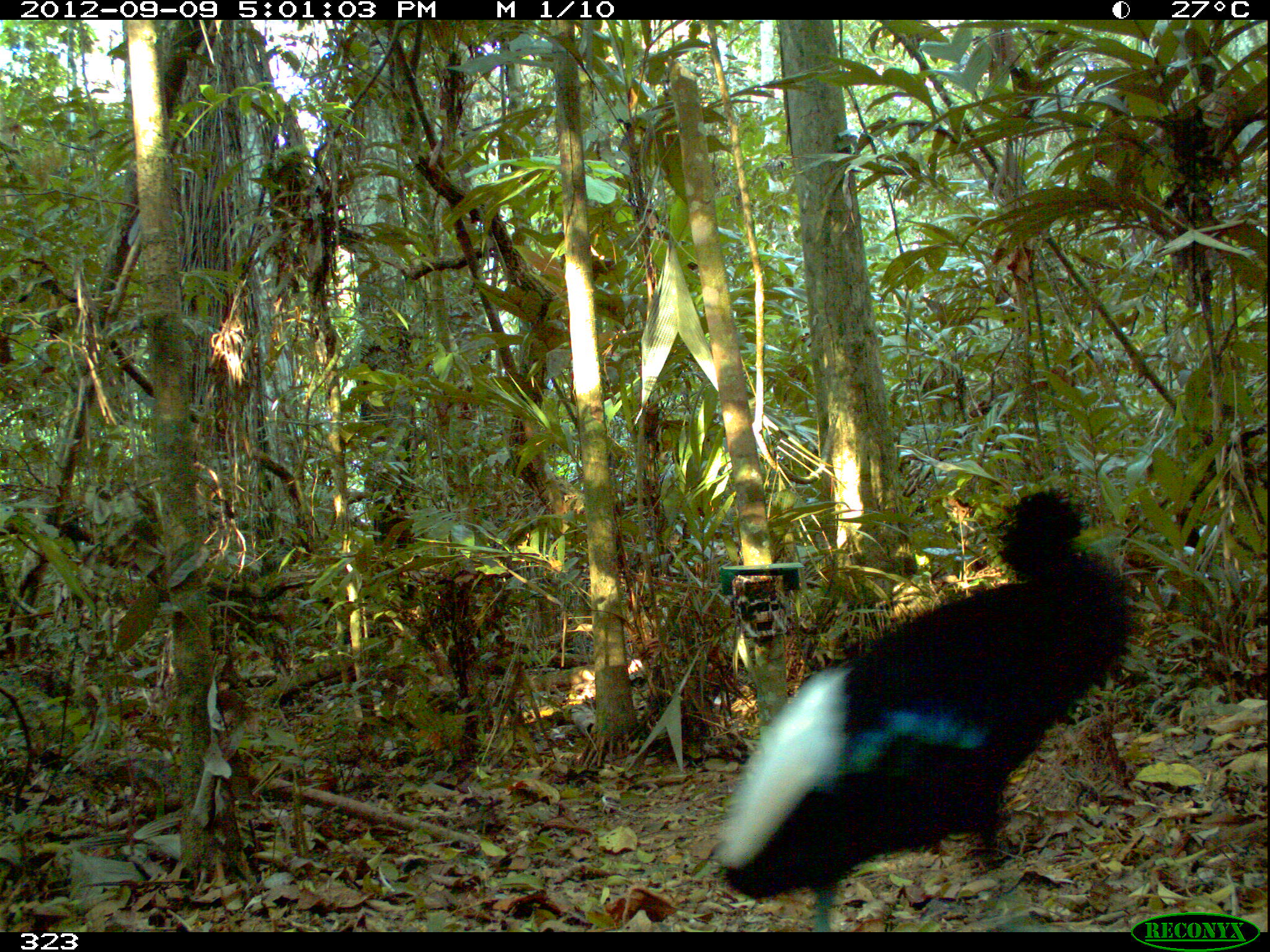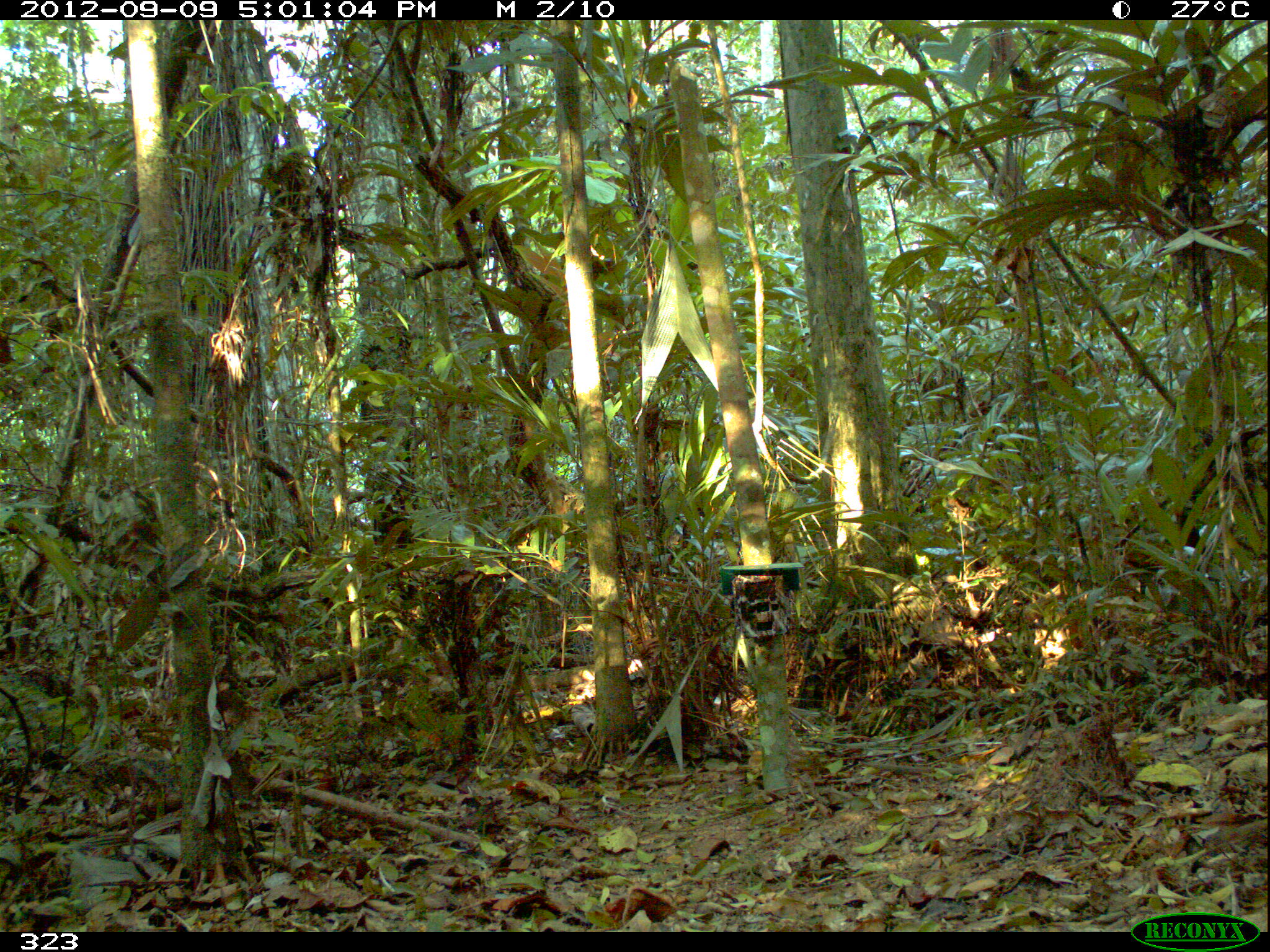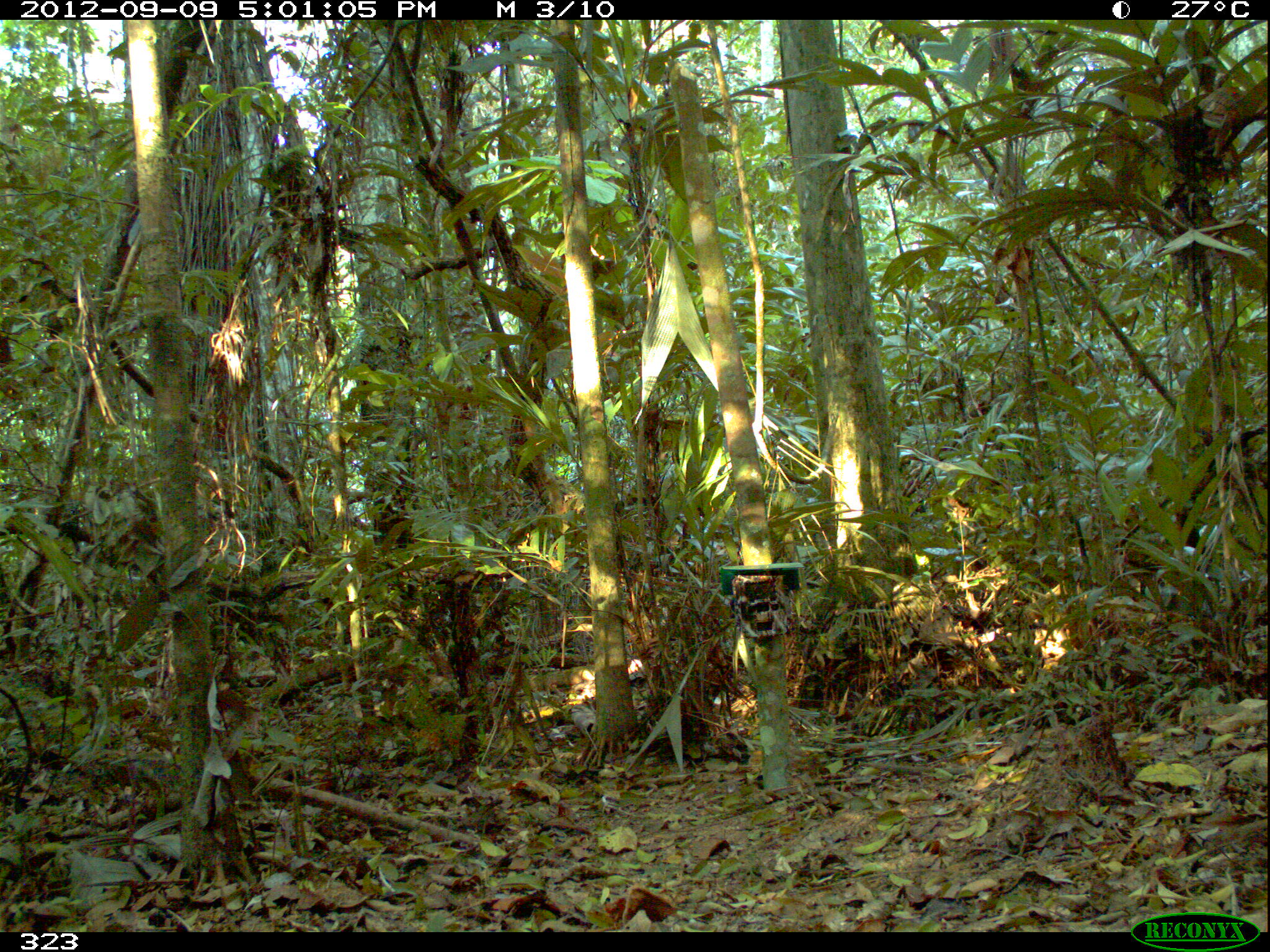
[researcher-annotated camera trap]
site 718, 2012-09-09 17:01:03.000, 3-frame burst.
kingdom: Animalia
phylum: Chordata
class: Aves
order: Gruiformes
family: Psophiidae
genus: Psophia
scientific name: Psophia leucoptera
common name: pale-winged trumpeter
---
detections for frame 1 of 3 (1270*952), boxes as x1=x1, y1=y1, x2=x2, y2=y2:
psophia leucoptera: x1=716, y1=488, x2=1139, y2=931